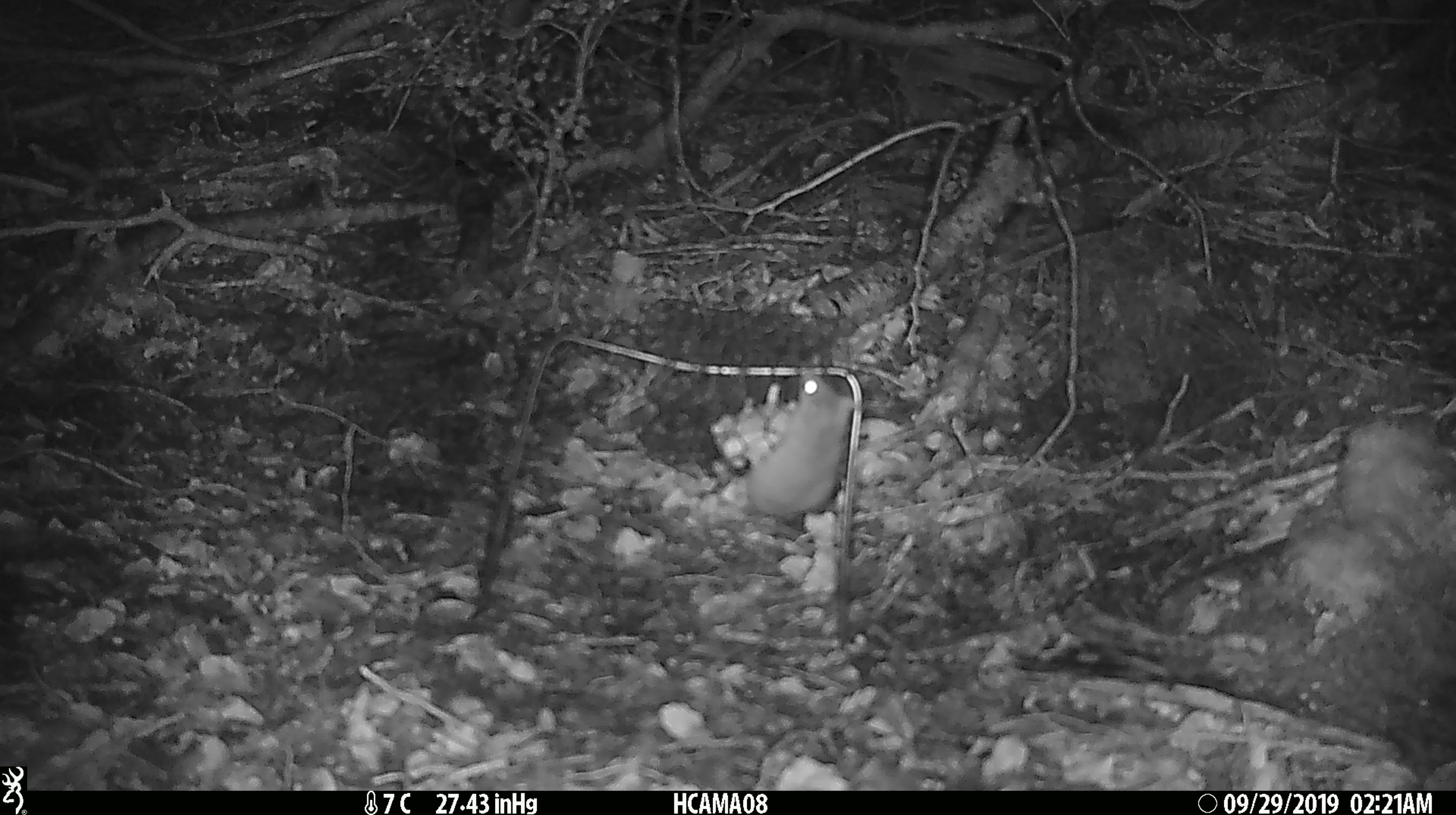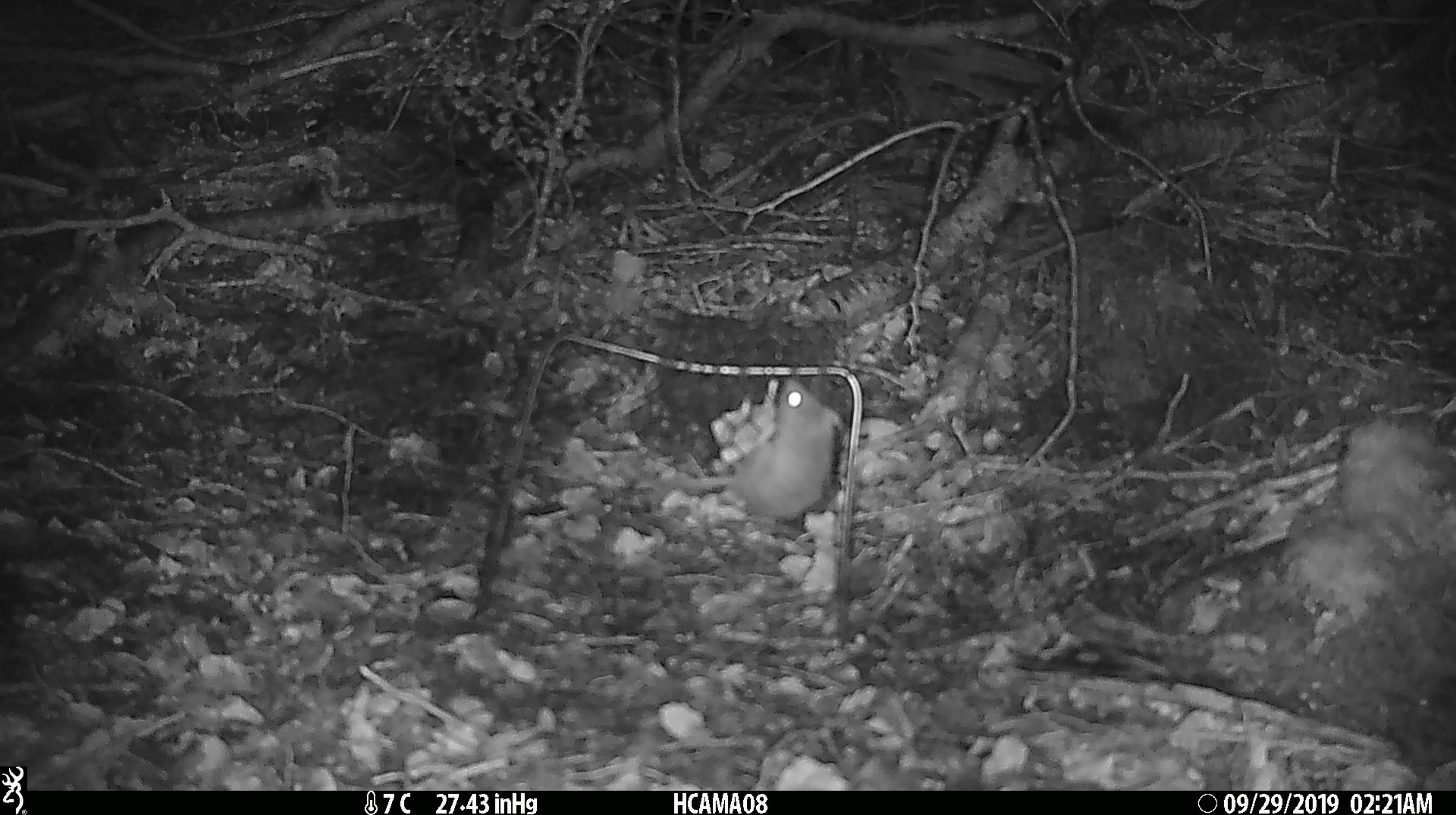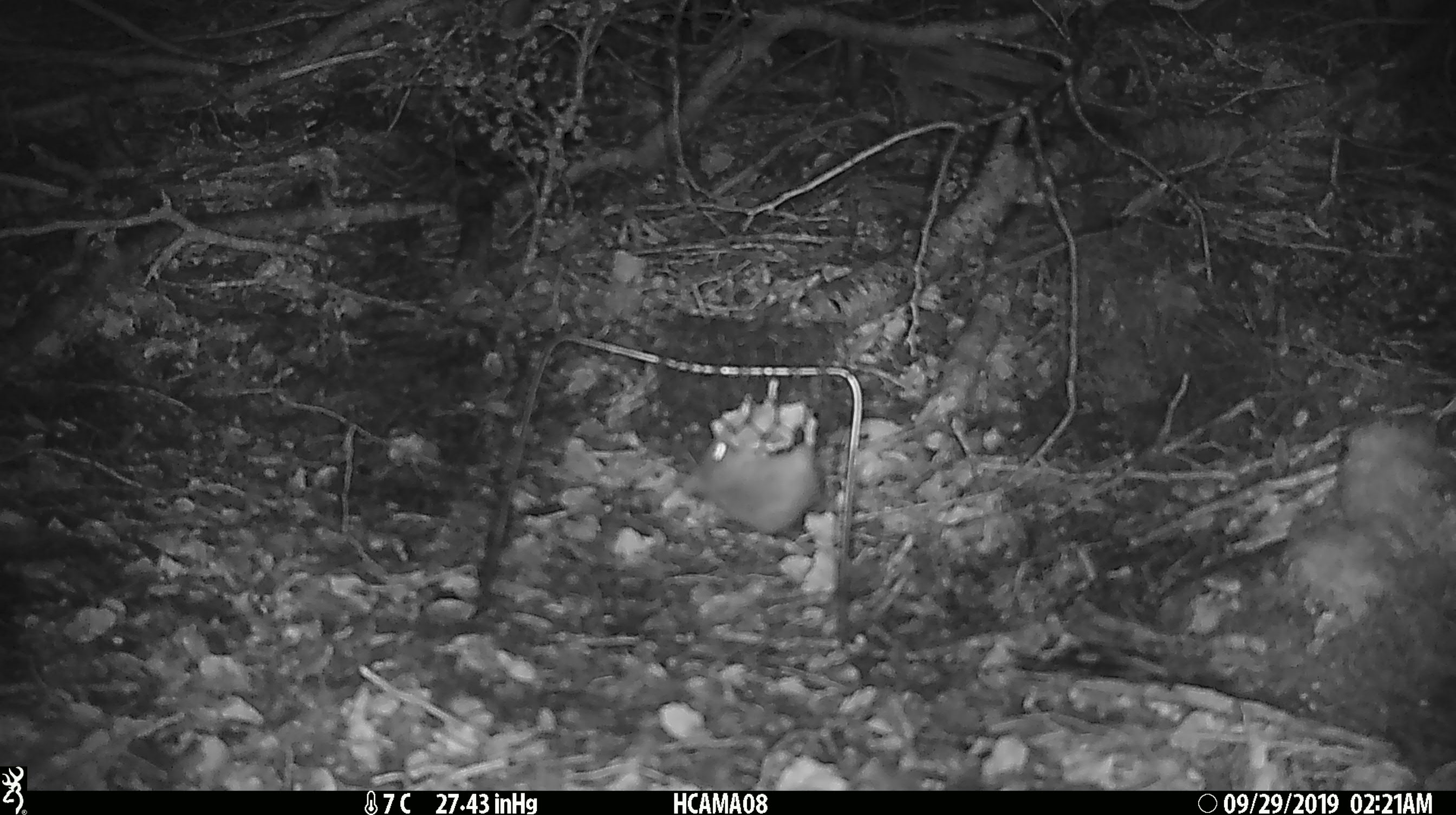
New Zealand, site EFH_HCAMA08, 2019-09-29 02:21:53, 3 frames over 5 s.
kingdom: Animalia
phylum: Chordata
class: Mammalia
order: Rodentia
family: Muridae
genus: Mus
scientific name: Mus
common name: mouse